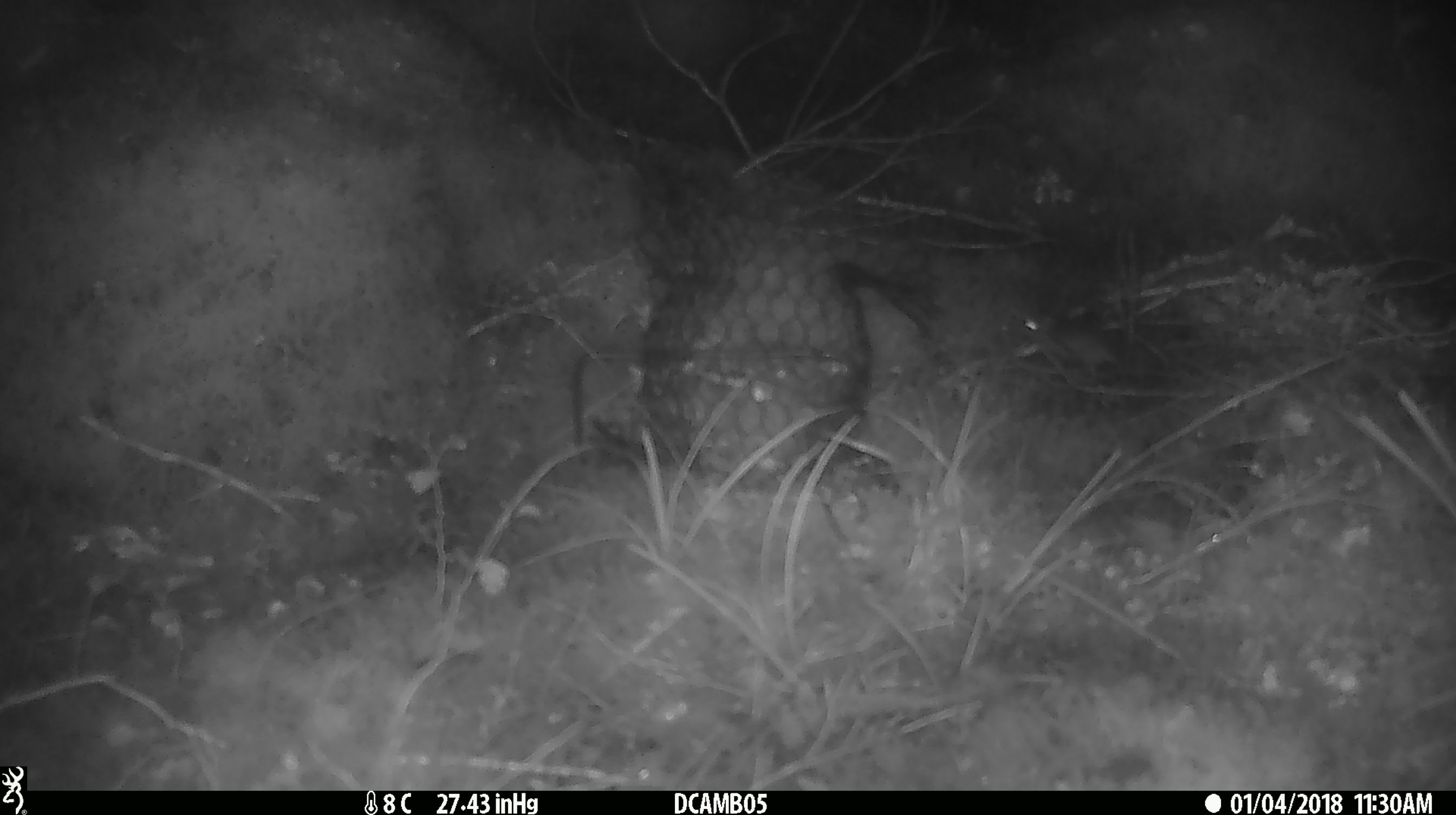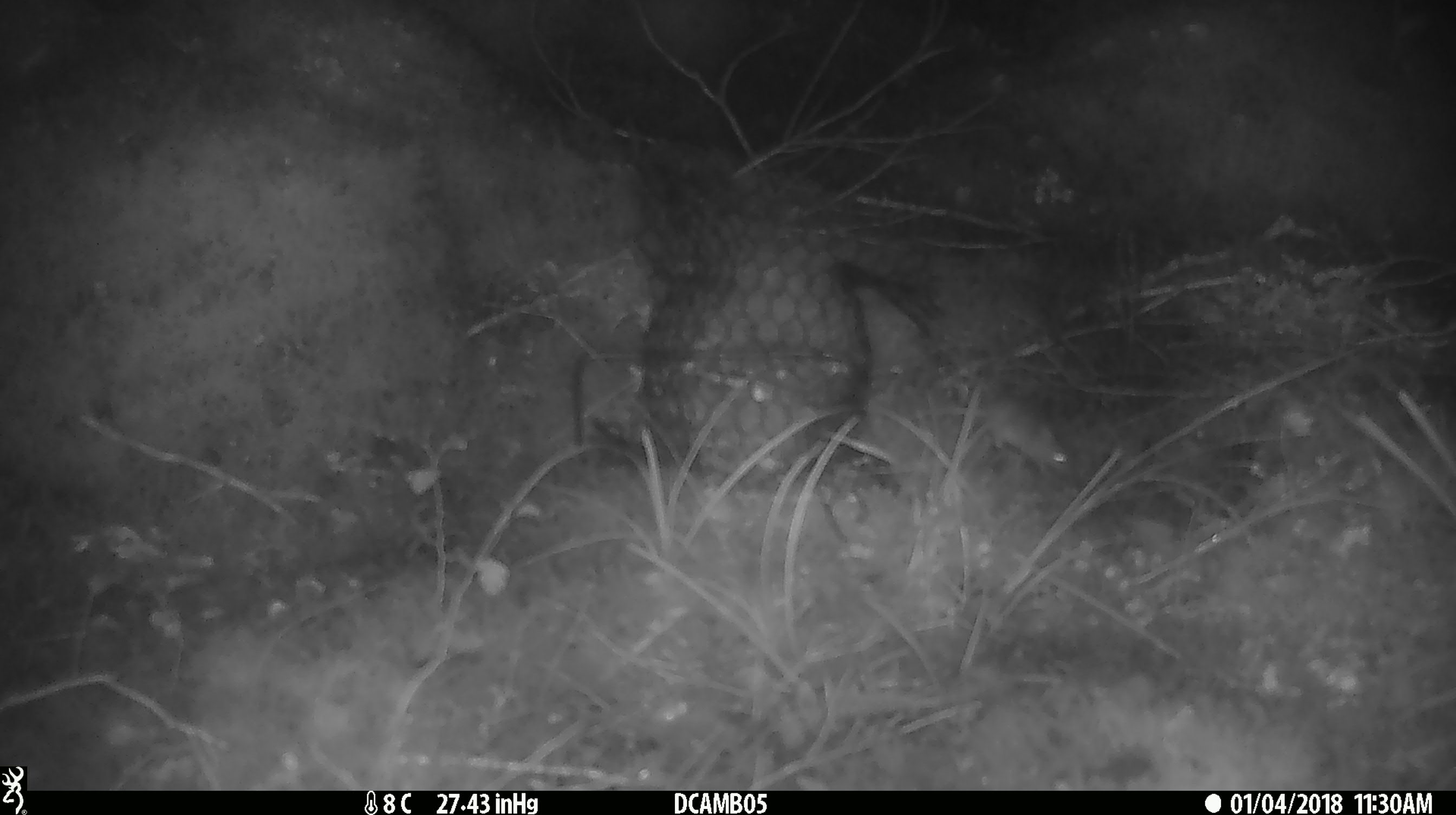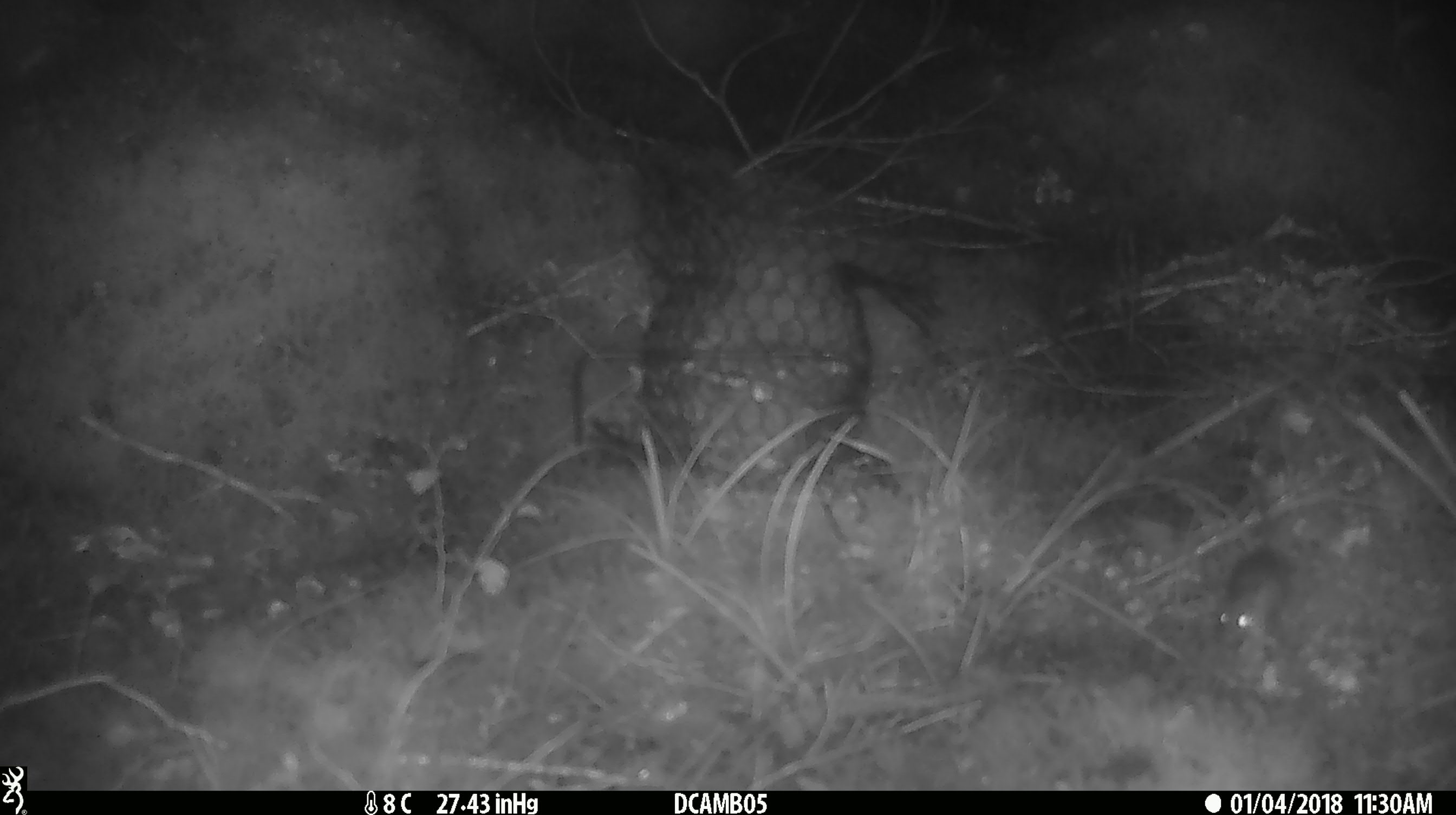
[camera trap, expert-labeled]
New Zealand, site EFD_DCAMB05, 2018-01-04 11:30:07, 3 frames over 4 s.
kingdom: Animalia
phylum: Chordata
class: Mammalia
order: Rodentia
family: Muridae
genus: Mus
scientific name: Mus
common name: mouse